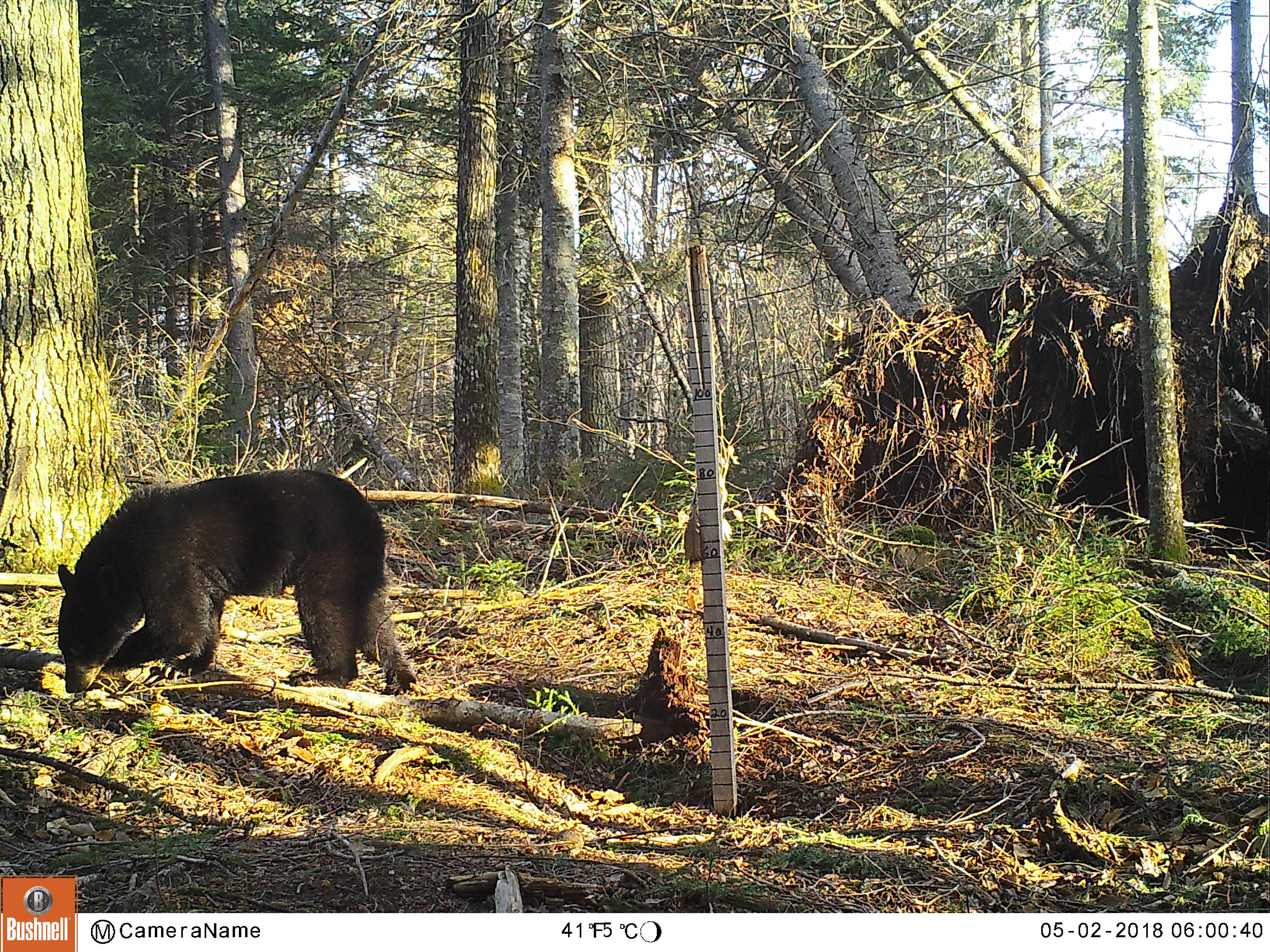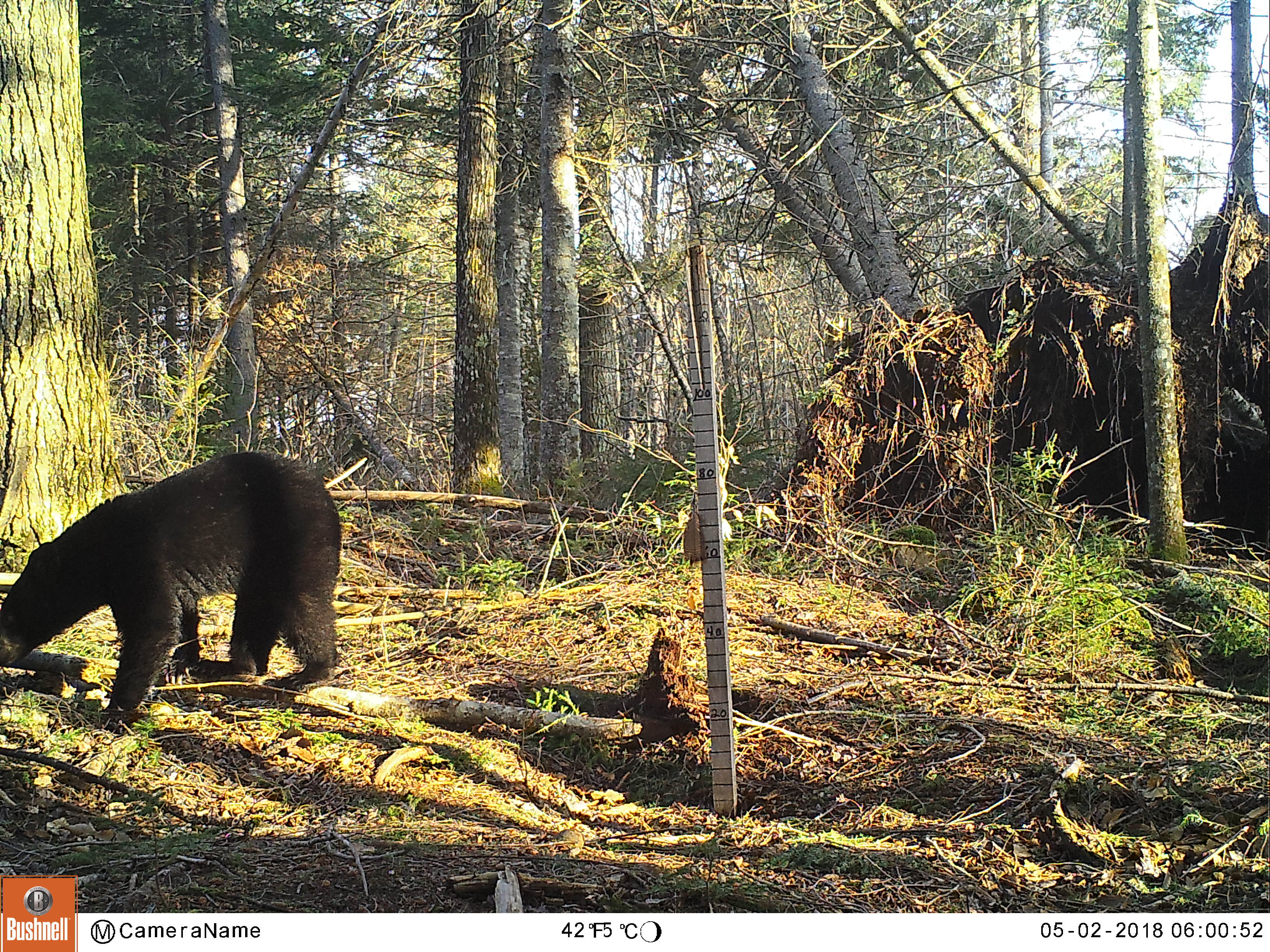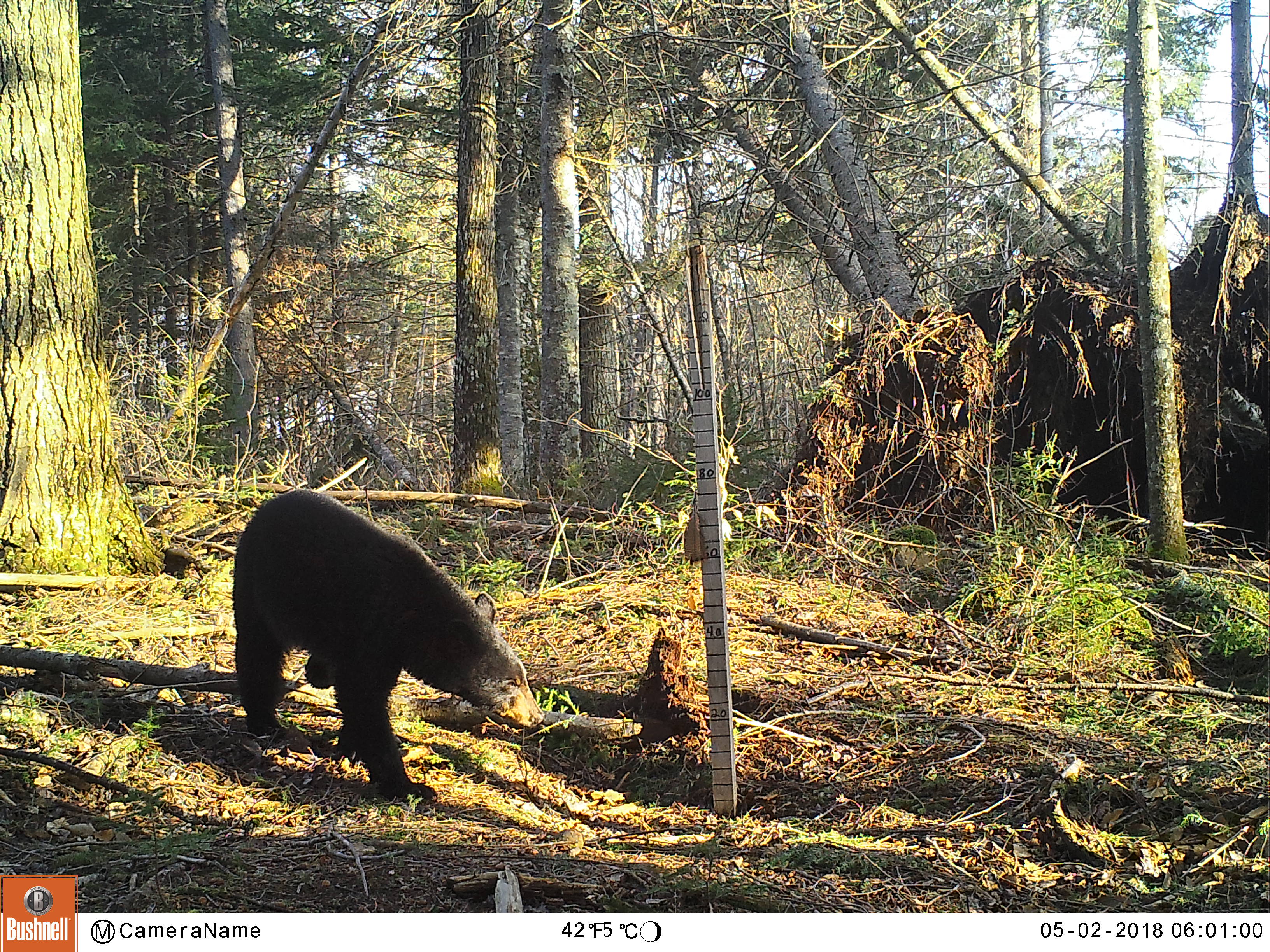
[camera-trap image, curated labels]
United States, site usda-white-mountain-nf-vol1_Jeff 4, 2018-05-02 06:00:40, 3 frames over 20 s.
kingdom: Animalia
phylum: Chordata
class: Mammalia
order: Carnivora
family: Ursidae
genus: Ursus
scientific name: Ursus americanus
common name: black bear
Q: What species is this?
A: Black bear (Ursus americanus).